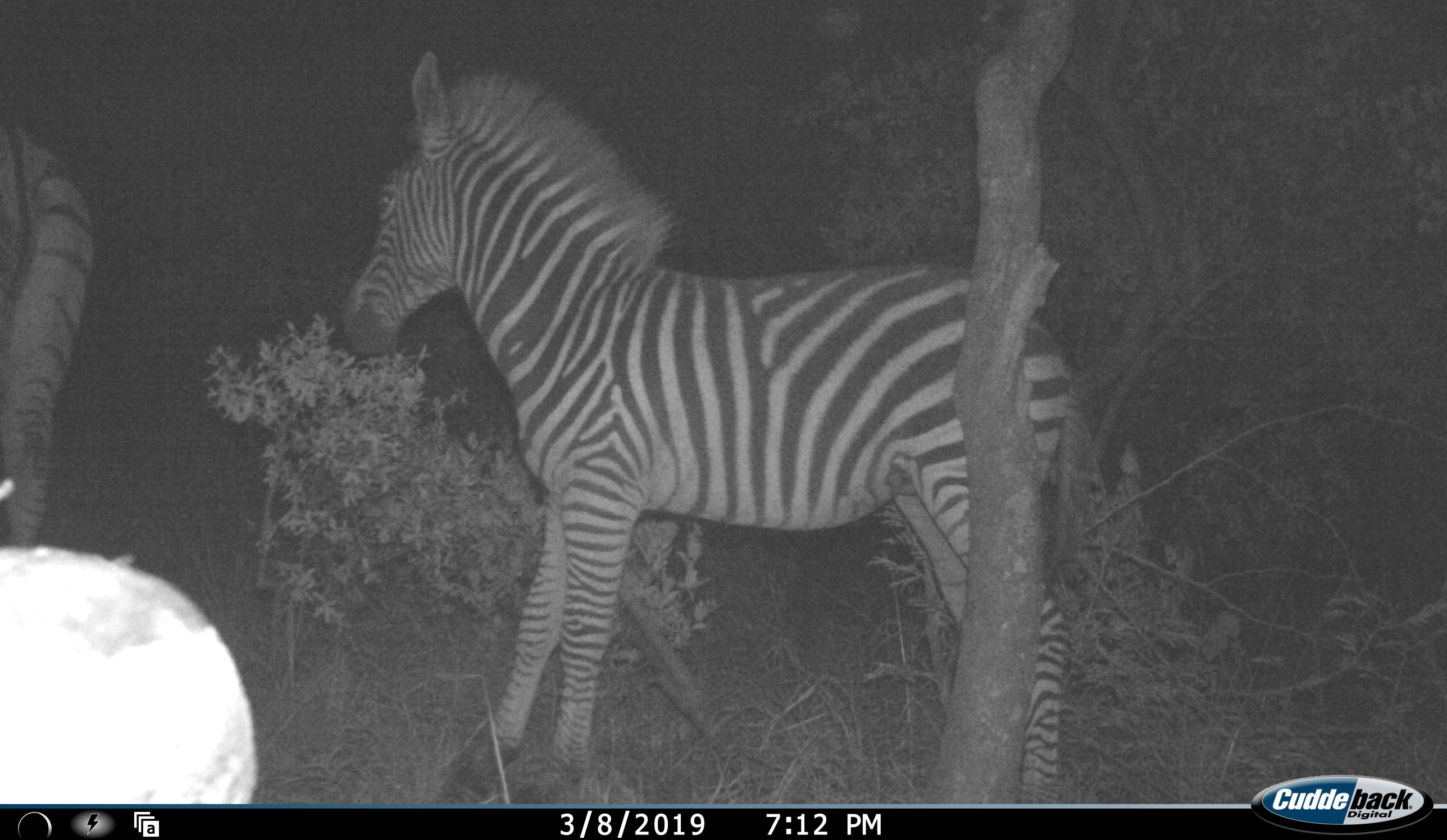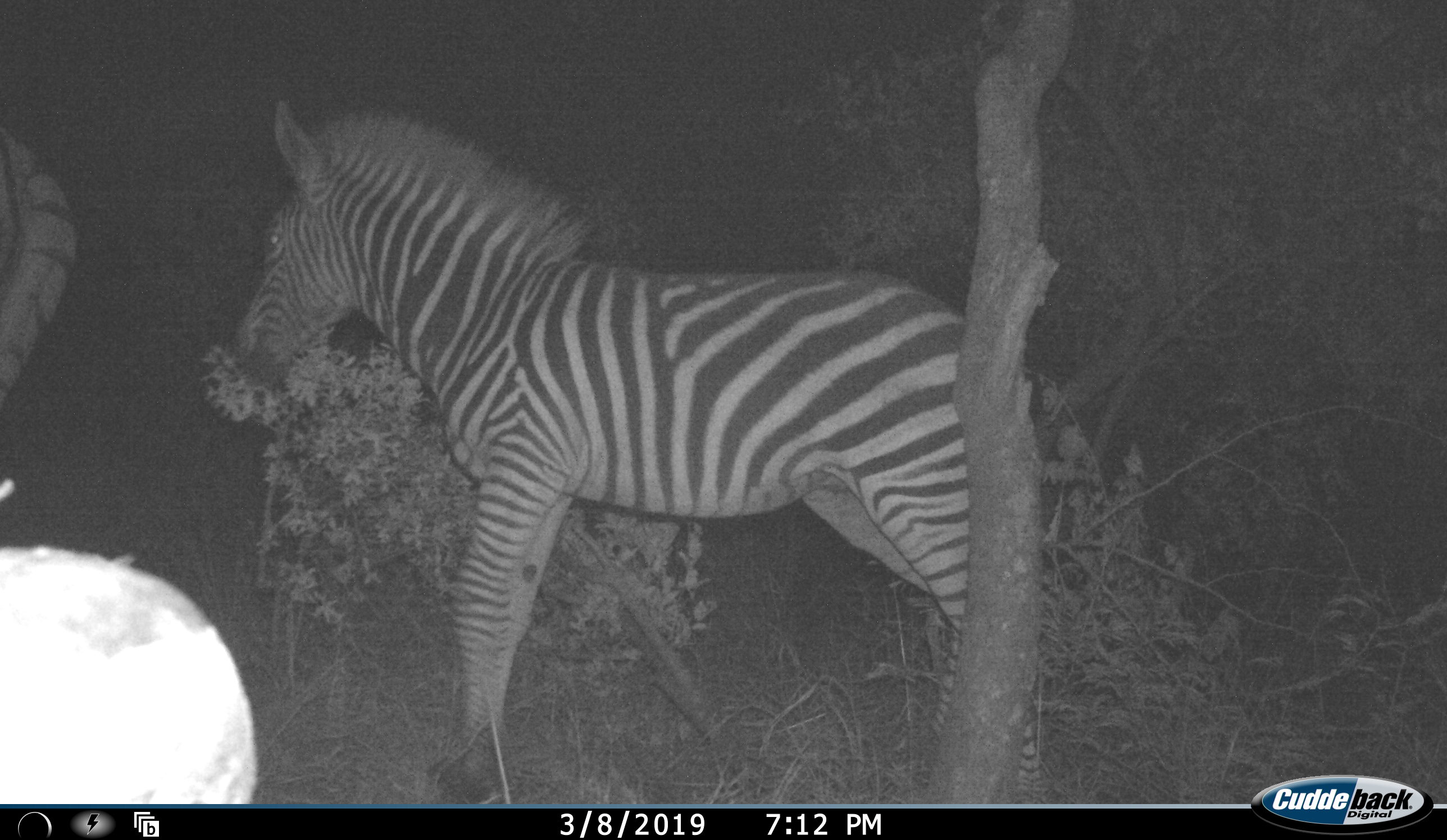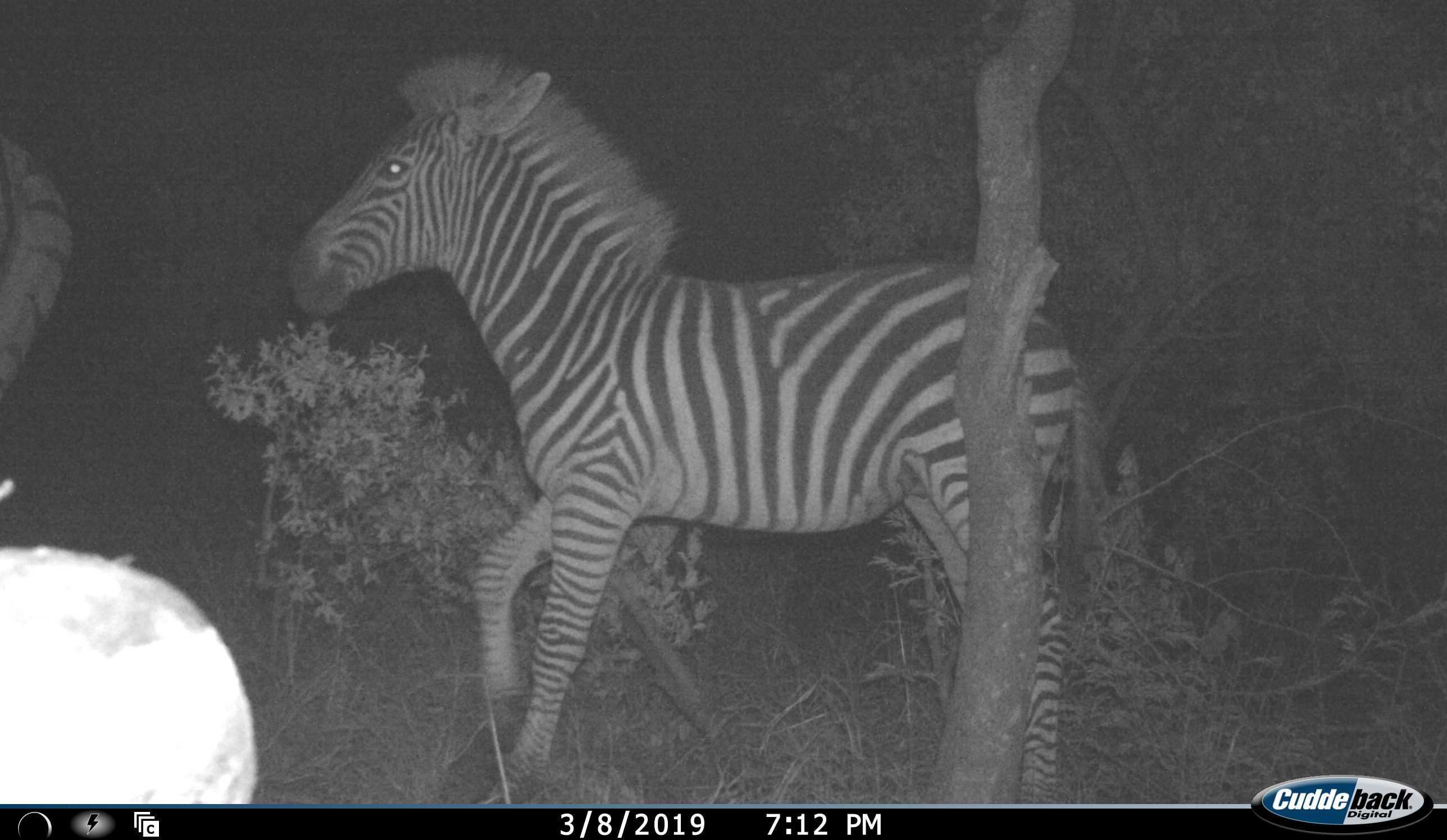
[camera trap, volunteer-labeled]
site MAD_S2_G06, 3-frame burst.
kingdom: Animalia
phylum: Chordata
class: Mammalia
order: Perissodactyla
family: Equidae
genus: Equus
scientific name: Equus quagga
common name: plains zebra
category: zebraplains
Zebraplains (plains zebra) (Equus quagga), count 2. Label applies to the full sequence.